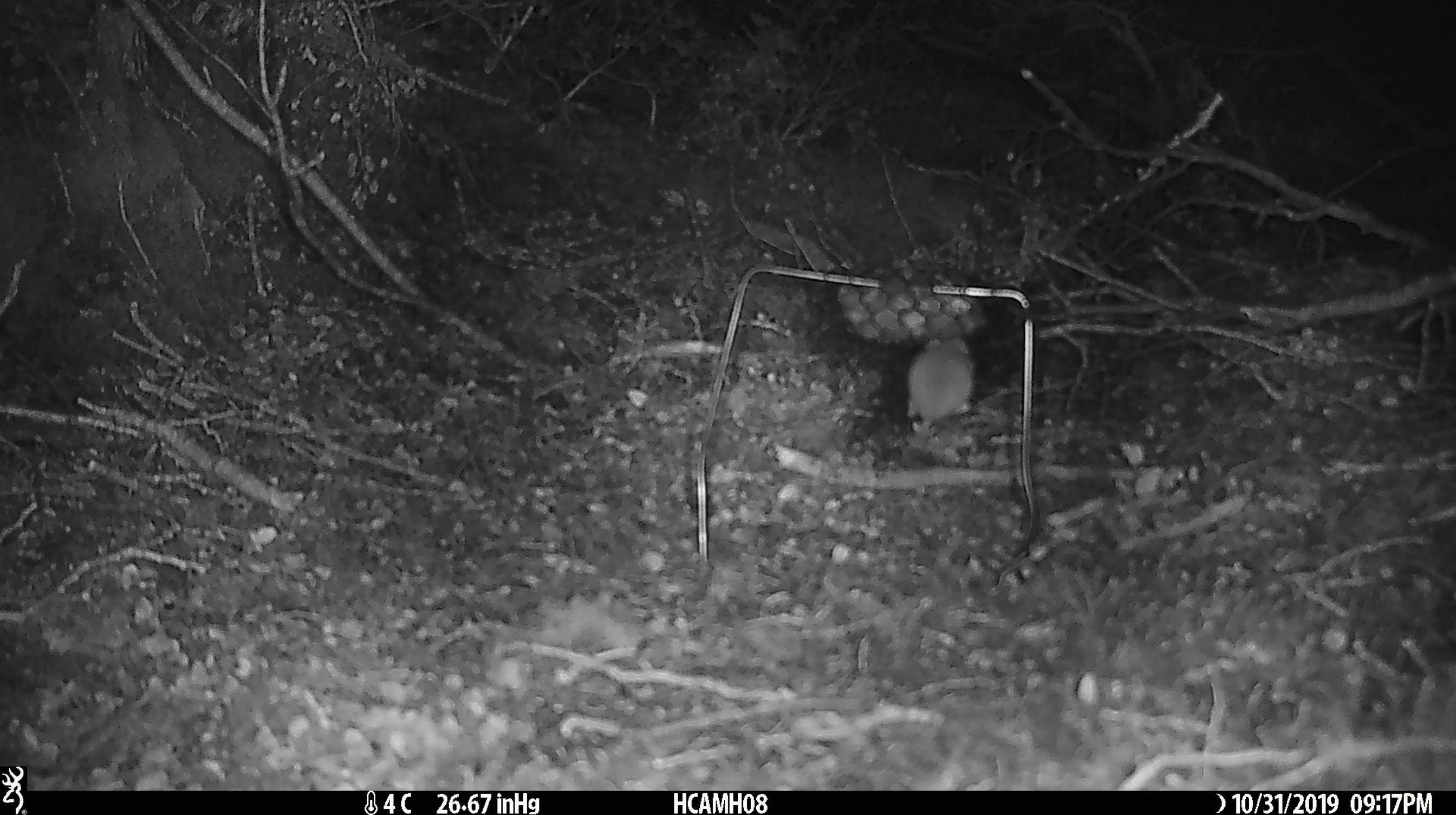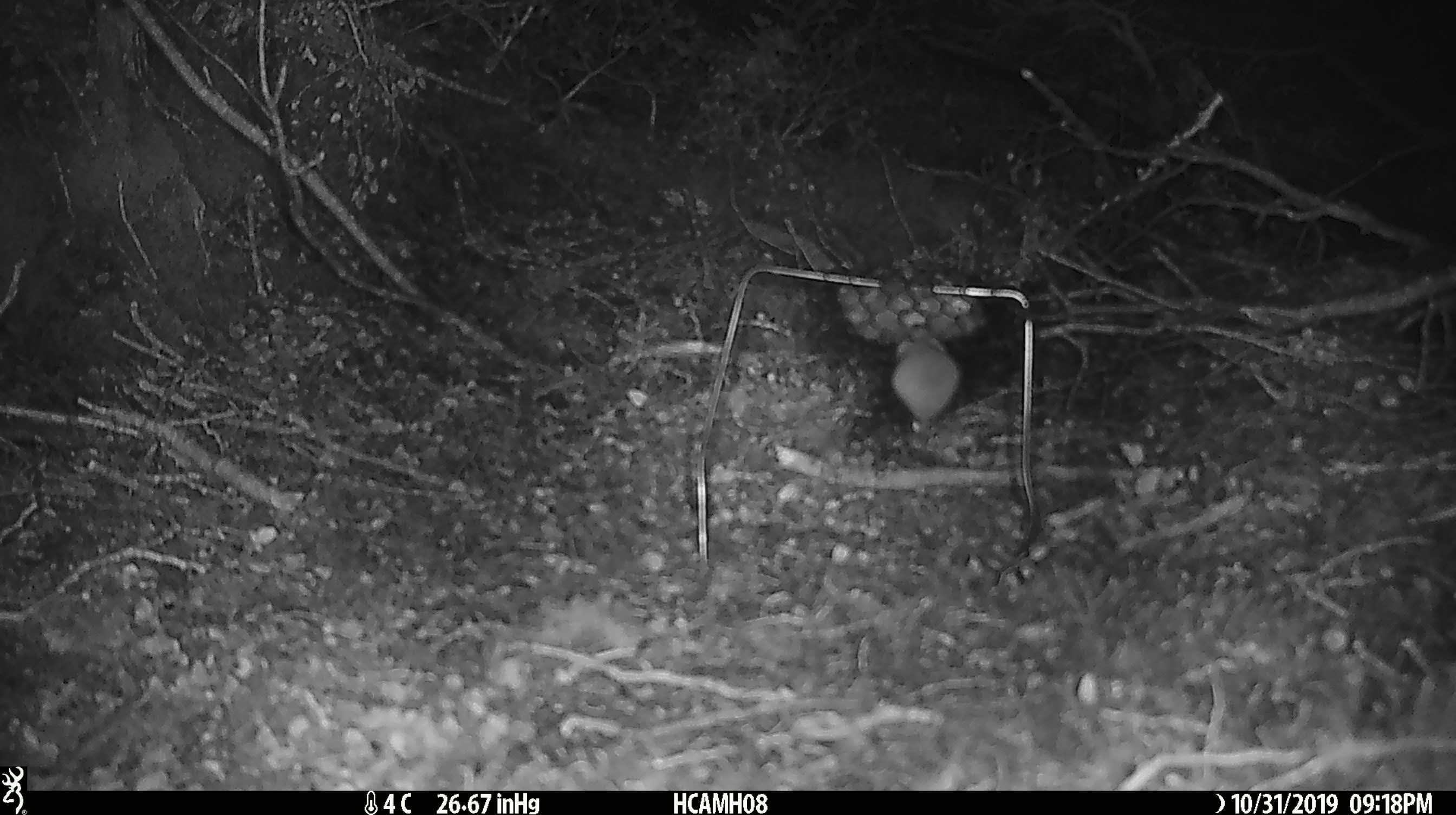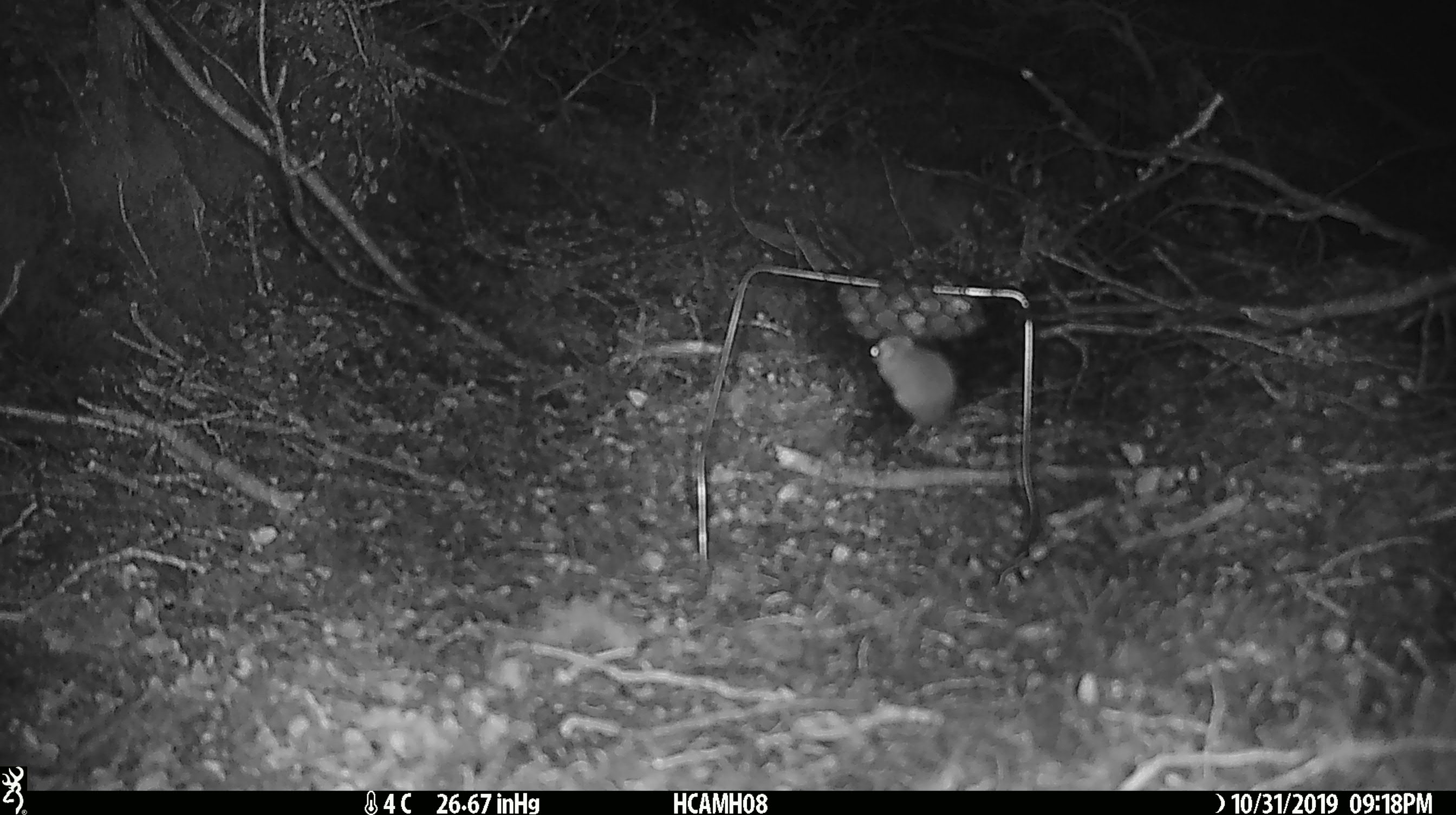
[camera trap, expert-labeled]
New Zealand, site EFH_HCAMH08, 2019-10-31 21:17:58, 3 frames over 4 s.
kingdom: Animalia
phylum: Chordata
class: Mammalia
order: Rodentia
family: Muridae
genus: Mus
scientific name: Mus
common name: mouse